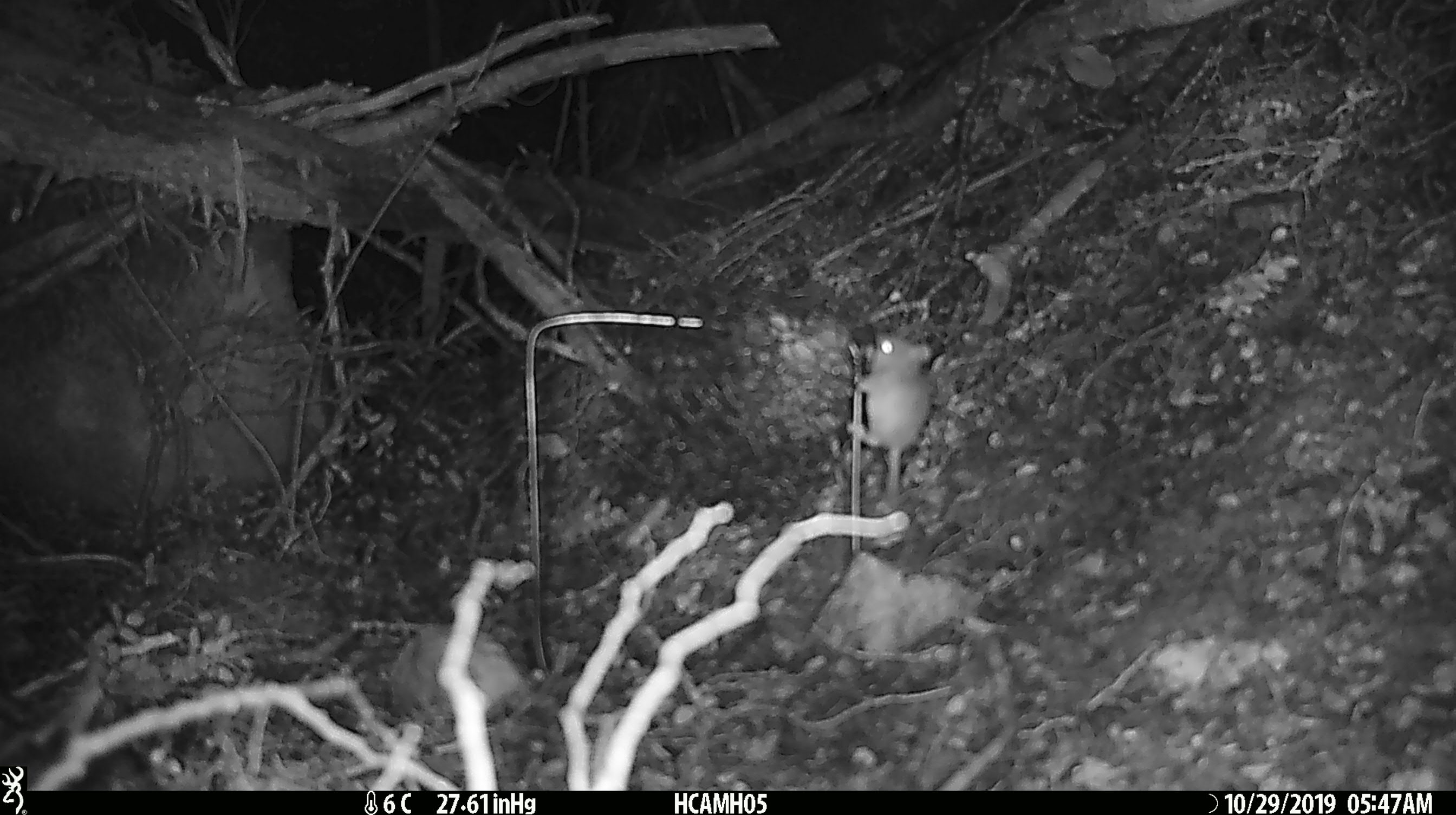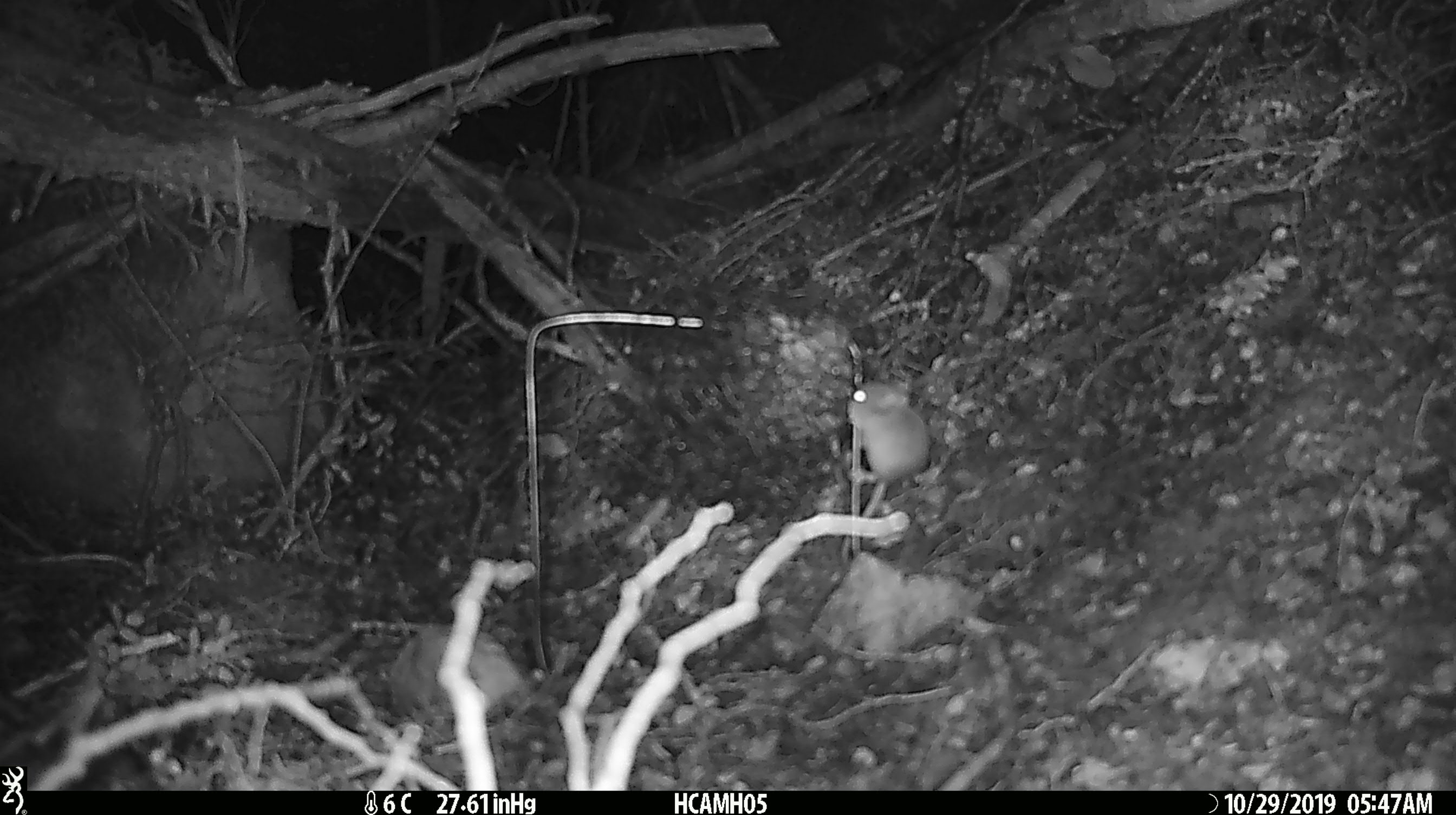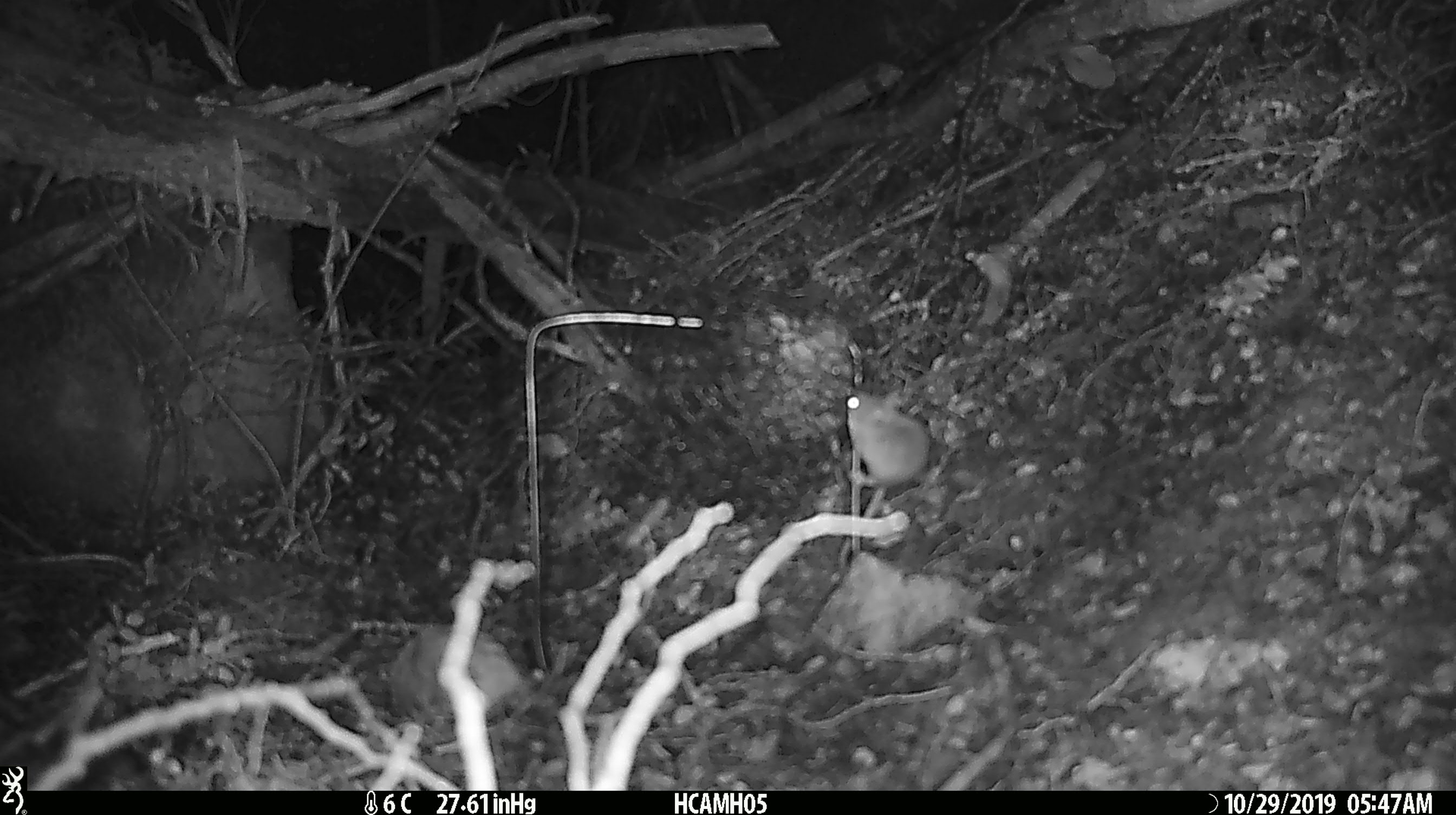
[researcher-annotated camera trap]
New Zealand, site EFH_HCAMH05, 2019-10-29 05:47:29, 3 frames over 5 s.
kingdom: Animalia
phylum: Chordata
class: Mammalia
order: Rodentia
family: Muridae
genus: Mus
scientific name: Mus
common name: mouse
Mouse (Mus).